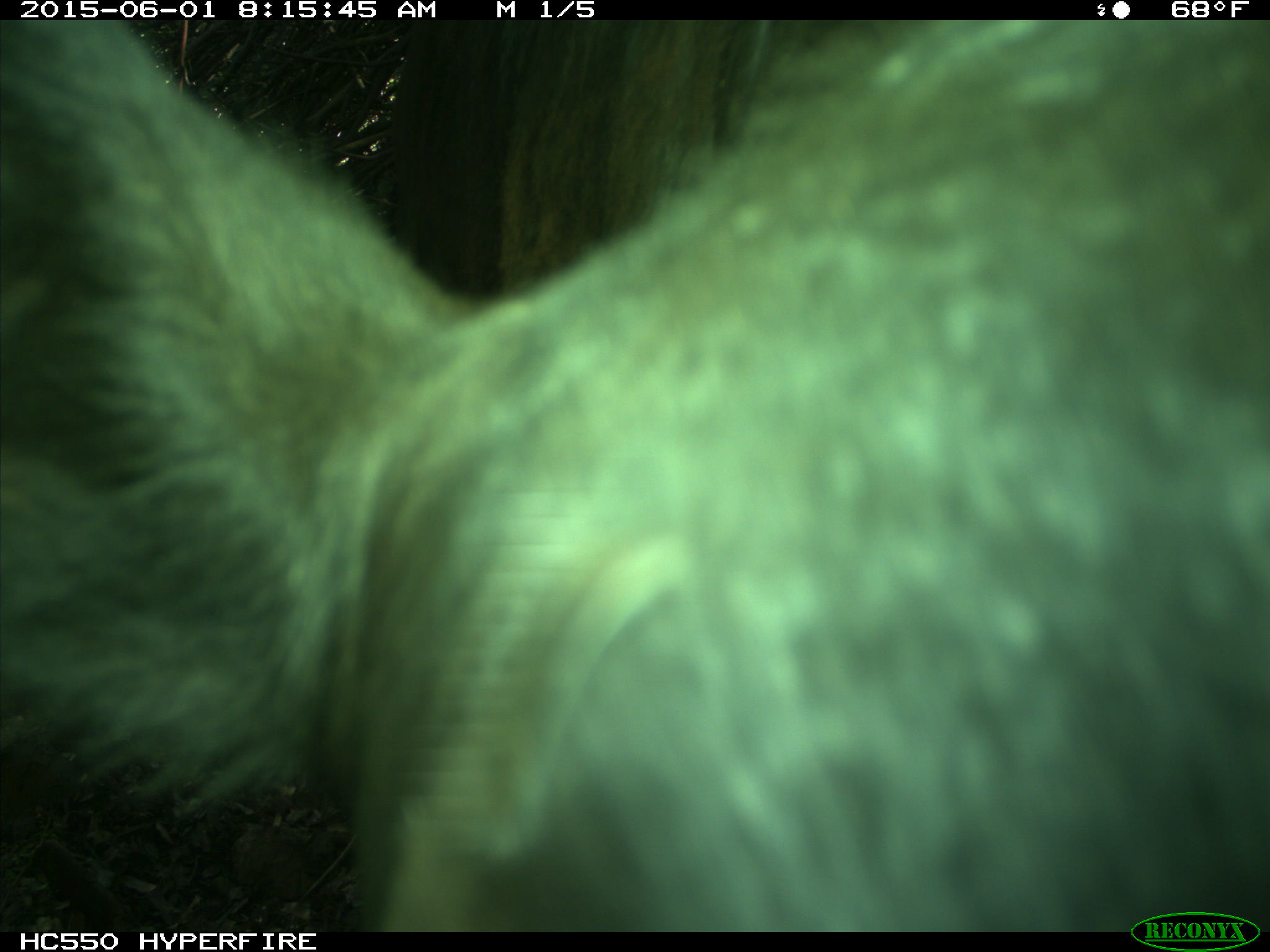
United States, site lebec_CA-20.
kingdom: Animalia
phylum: Chordata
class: Mammalia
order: Artiodactyla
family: Bovidae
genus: Bos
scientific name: Bos taurus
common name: domestic cow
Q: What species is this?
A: Bos taurus (domestic cow).